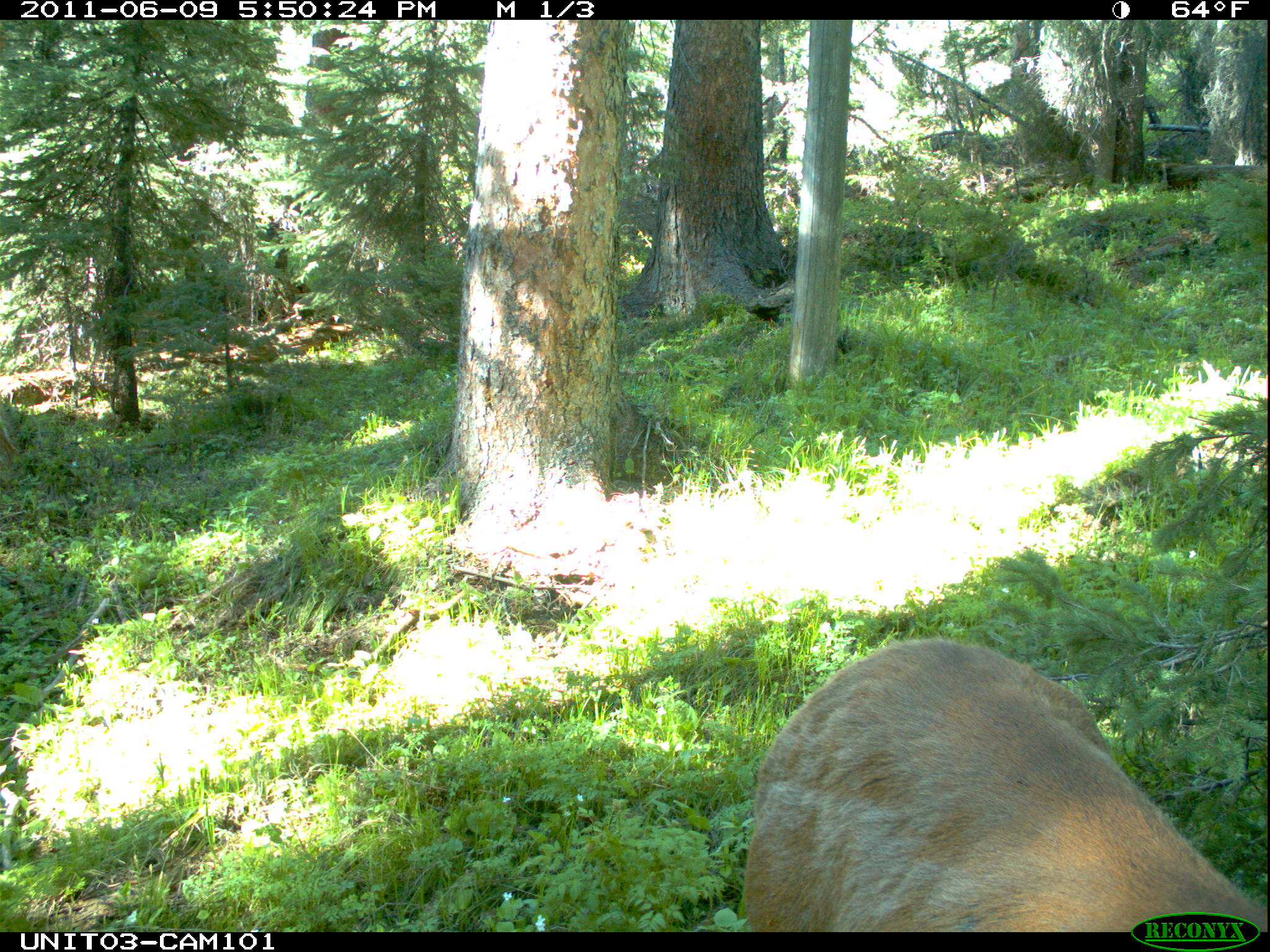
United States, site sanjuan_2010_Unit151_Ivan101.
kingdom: Animalia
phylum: Chordata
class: Mammalia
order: Artiodactyla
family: Cervidae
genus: Cervus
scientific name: Cervus elaphus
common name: red deer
Cervus elaphus (red deer).